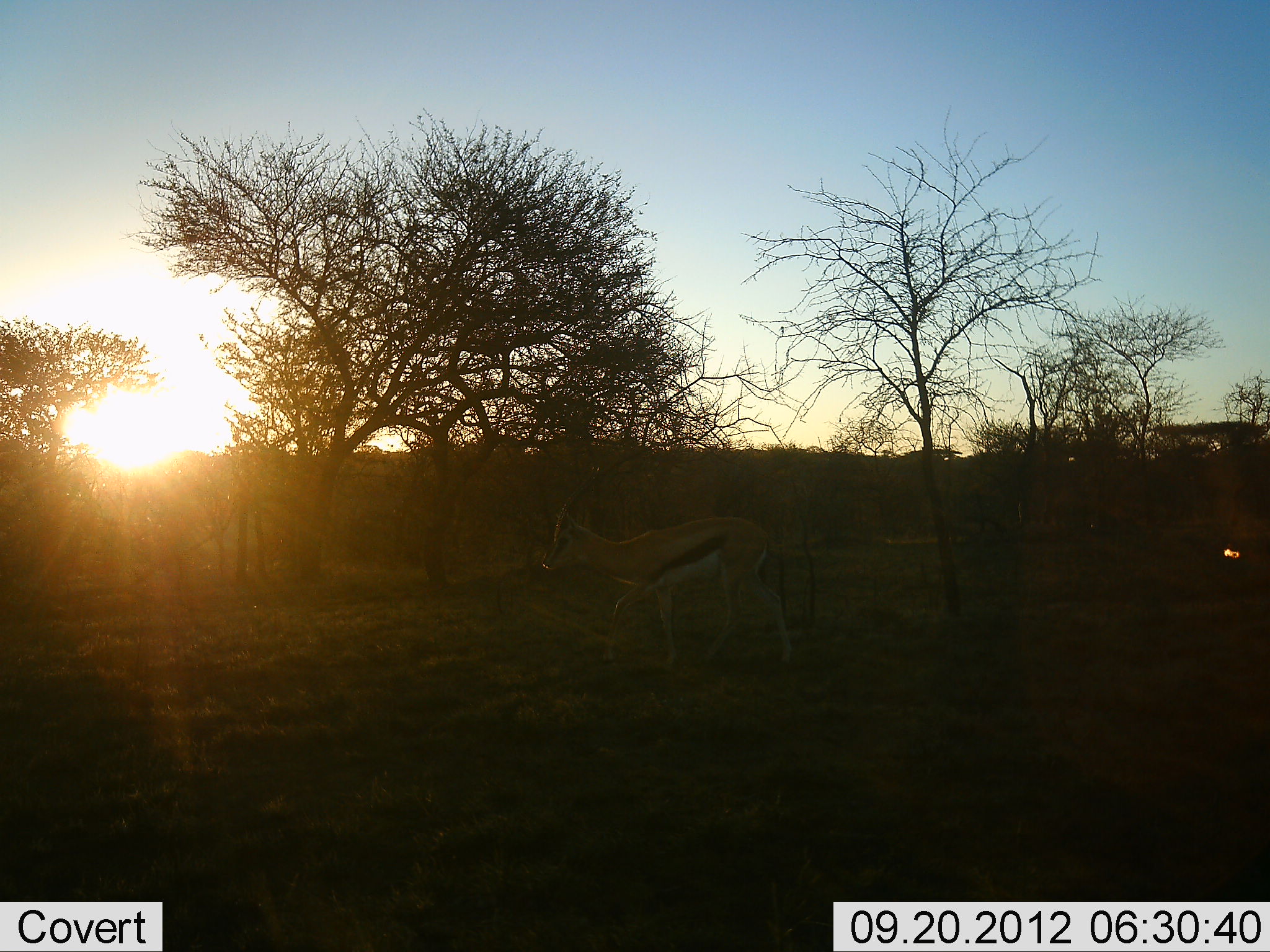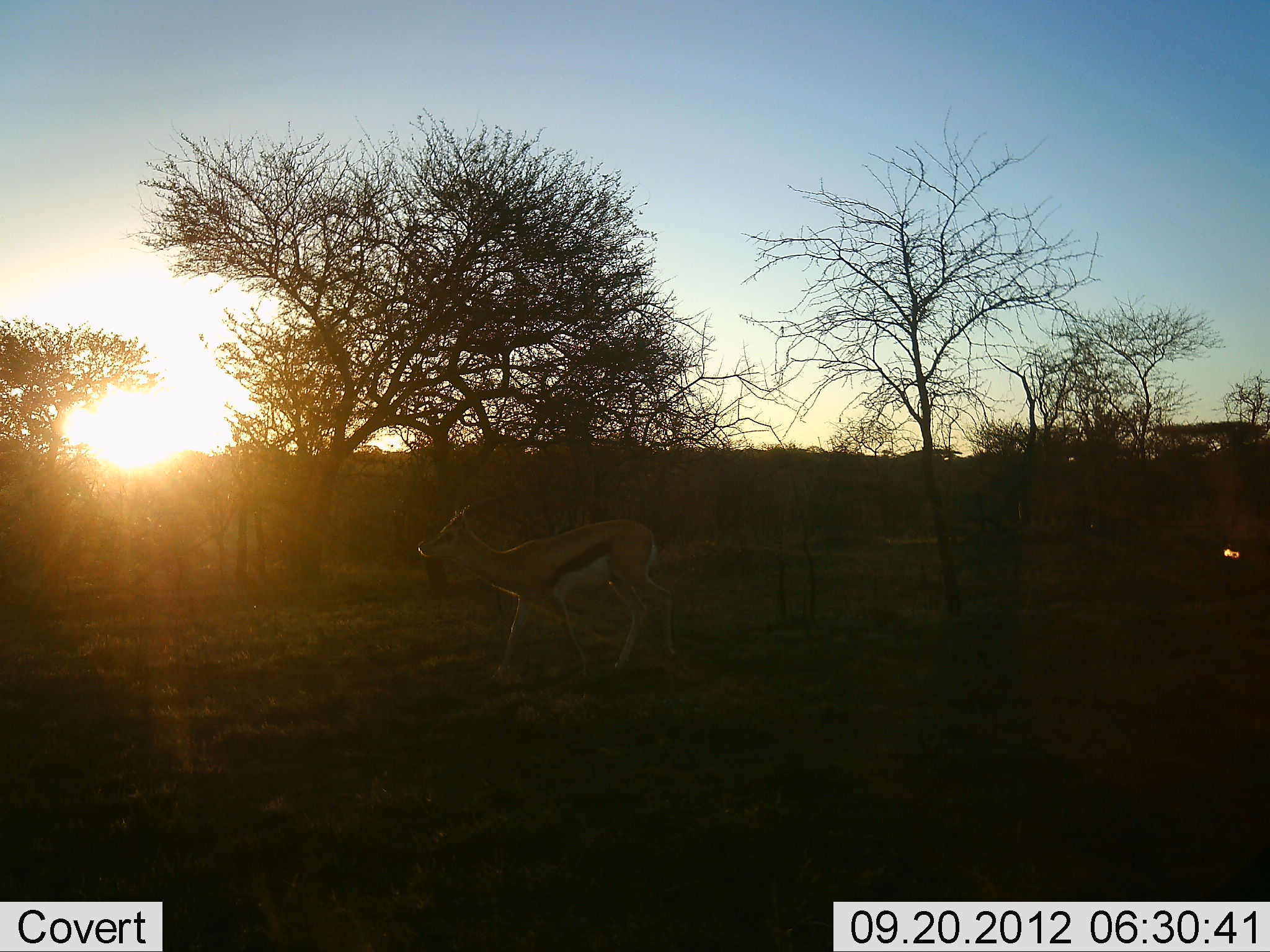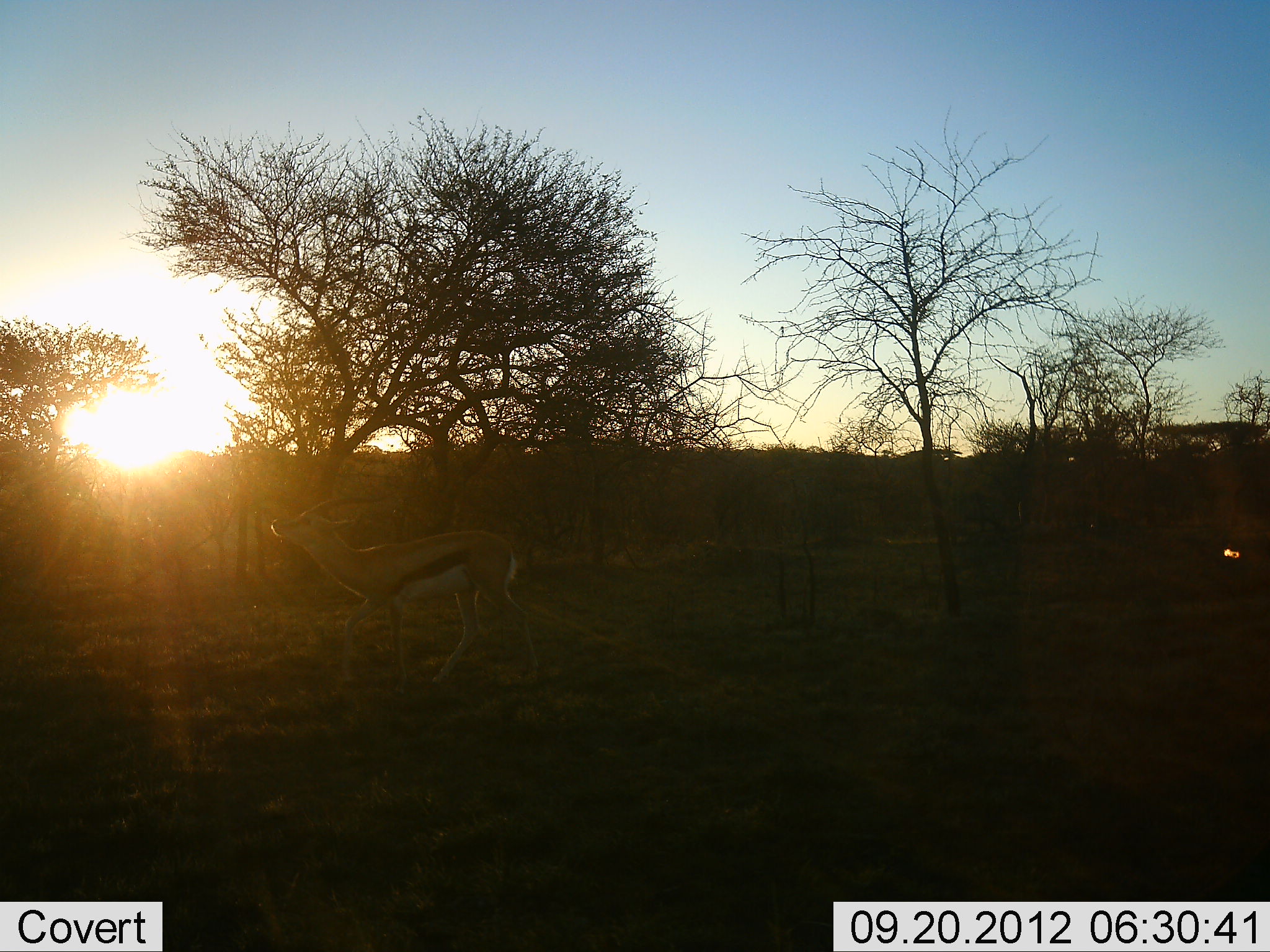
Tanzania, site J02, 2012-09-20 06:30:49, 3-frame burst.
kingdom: Animalia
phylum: Chordata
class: Mammalia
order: Artiodactyla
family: Bovidae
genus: Eudorcas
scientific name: Eudorcas thomsonii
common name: thomson's gazelle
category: gazellethomsons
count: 1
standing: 0%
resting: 0%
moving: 100%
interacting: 0%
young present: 0%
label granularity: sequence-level